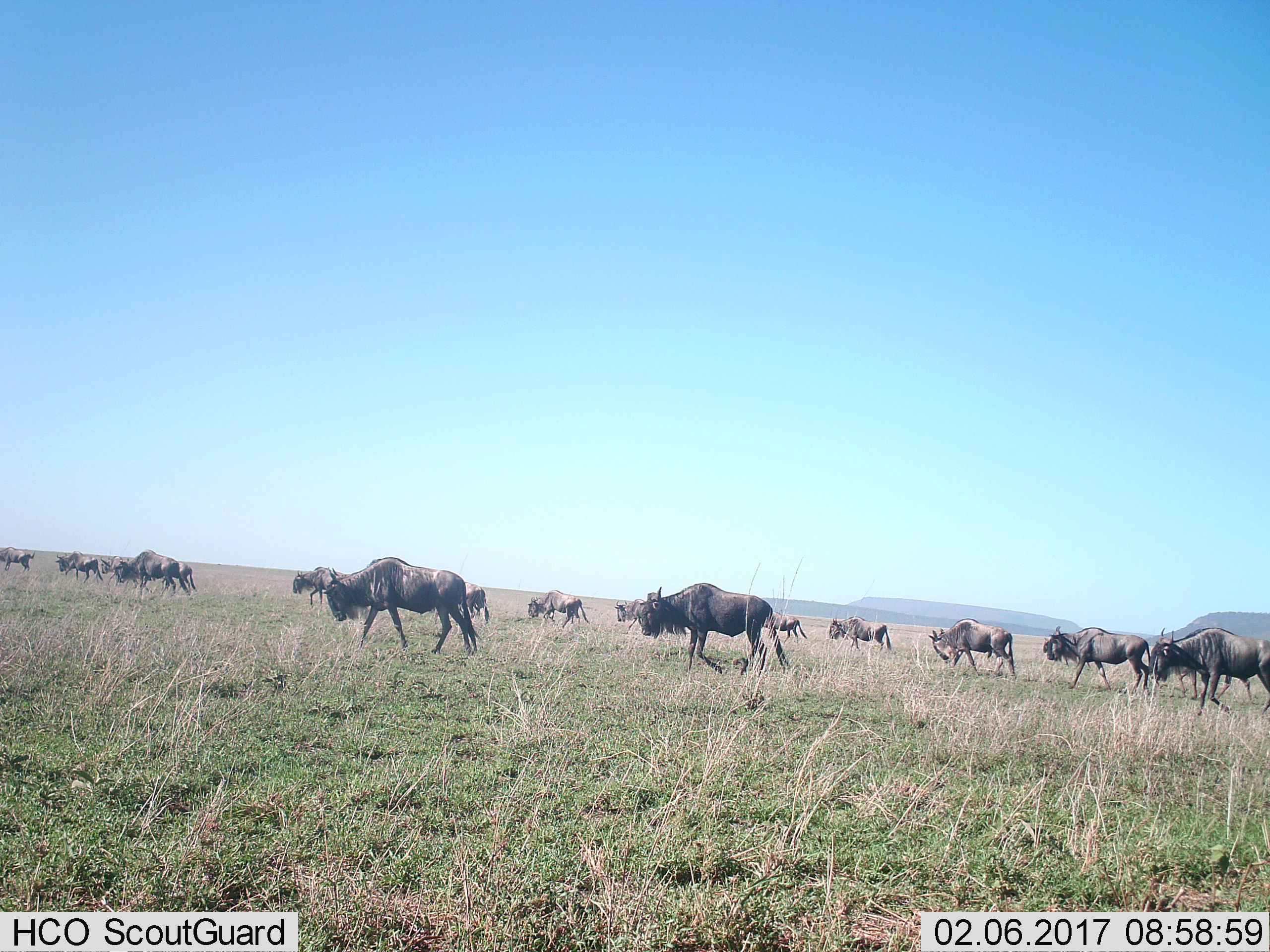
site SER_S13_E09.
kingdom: Animalia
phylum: Chordata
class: Mammalia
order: Artiodactyla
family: Bovidae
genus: Connochaetes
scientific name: Connochaetes taurinus taurinus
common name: blue wildebeest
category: wildebeestblue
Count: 11-50.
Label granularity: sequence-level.